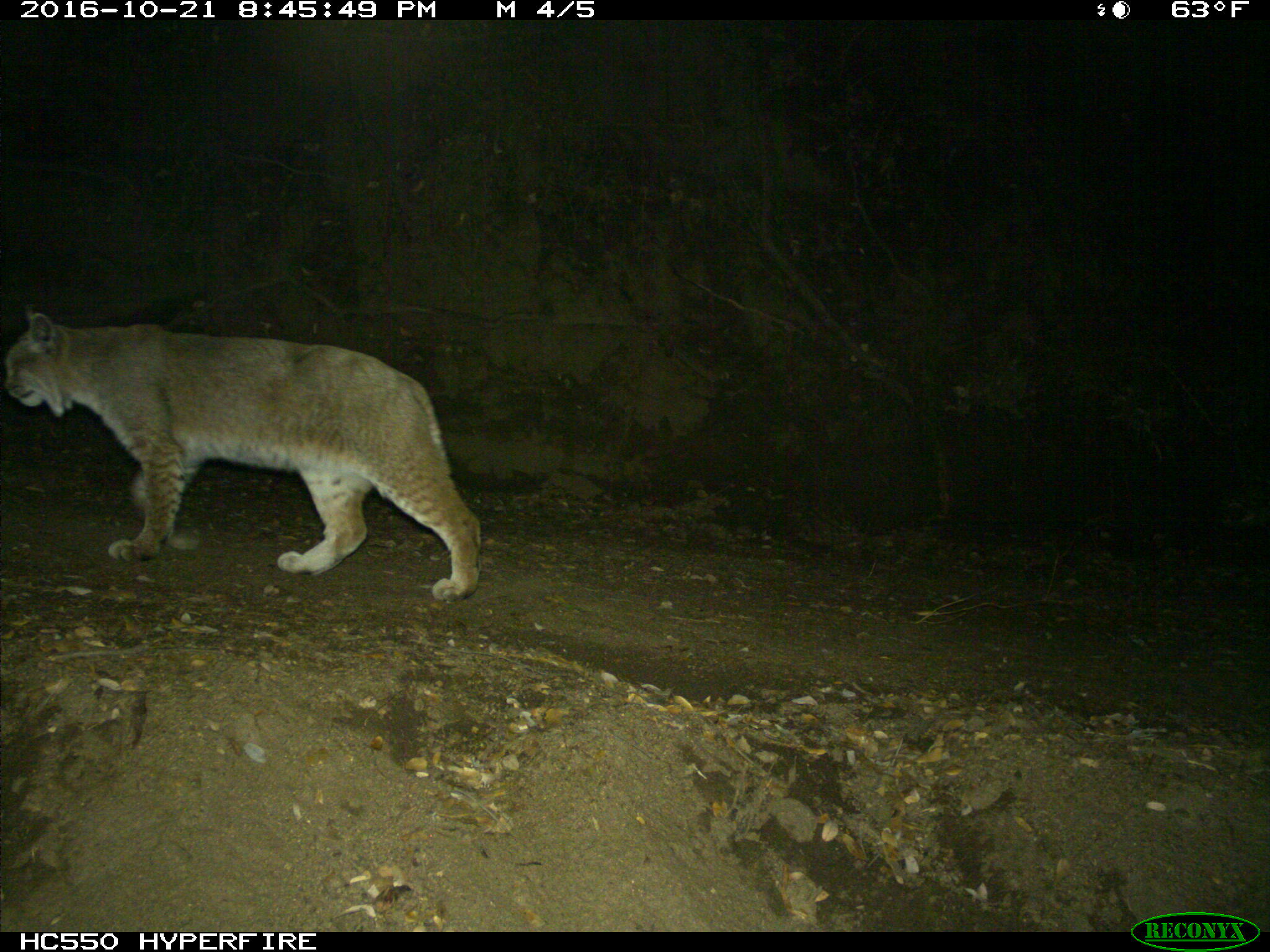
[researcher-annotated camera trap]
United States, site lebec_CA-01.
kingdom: Animalia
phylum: Chordata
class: Mammalia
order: Carnivora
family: Felidae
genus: Lynx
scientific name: Lynx rufus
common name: bobcat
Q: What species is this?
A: Lynx rufus (bobcat).